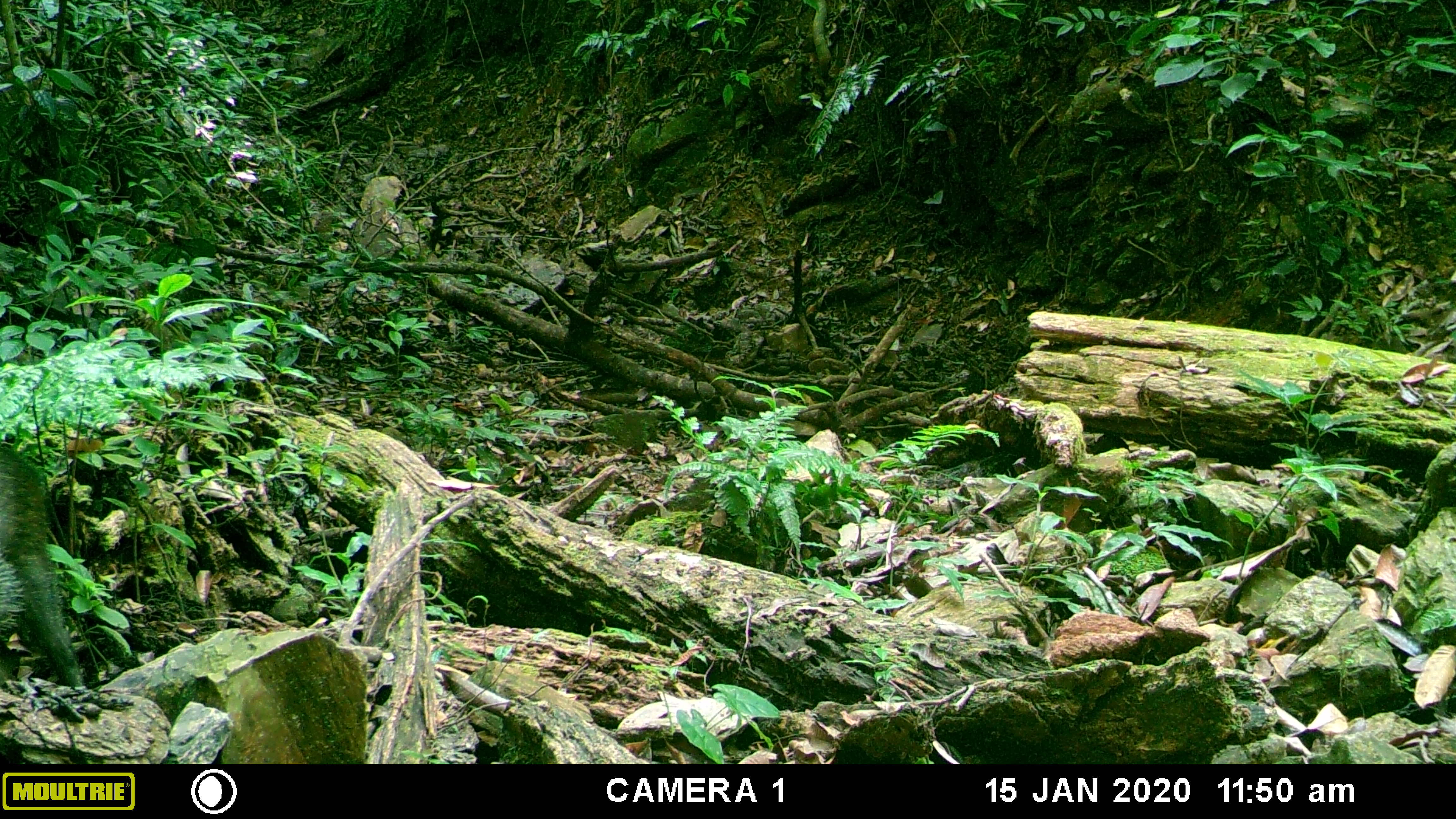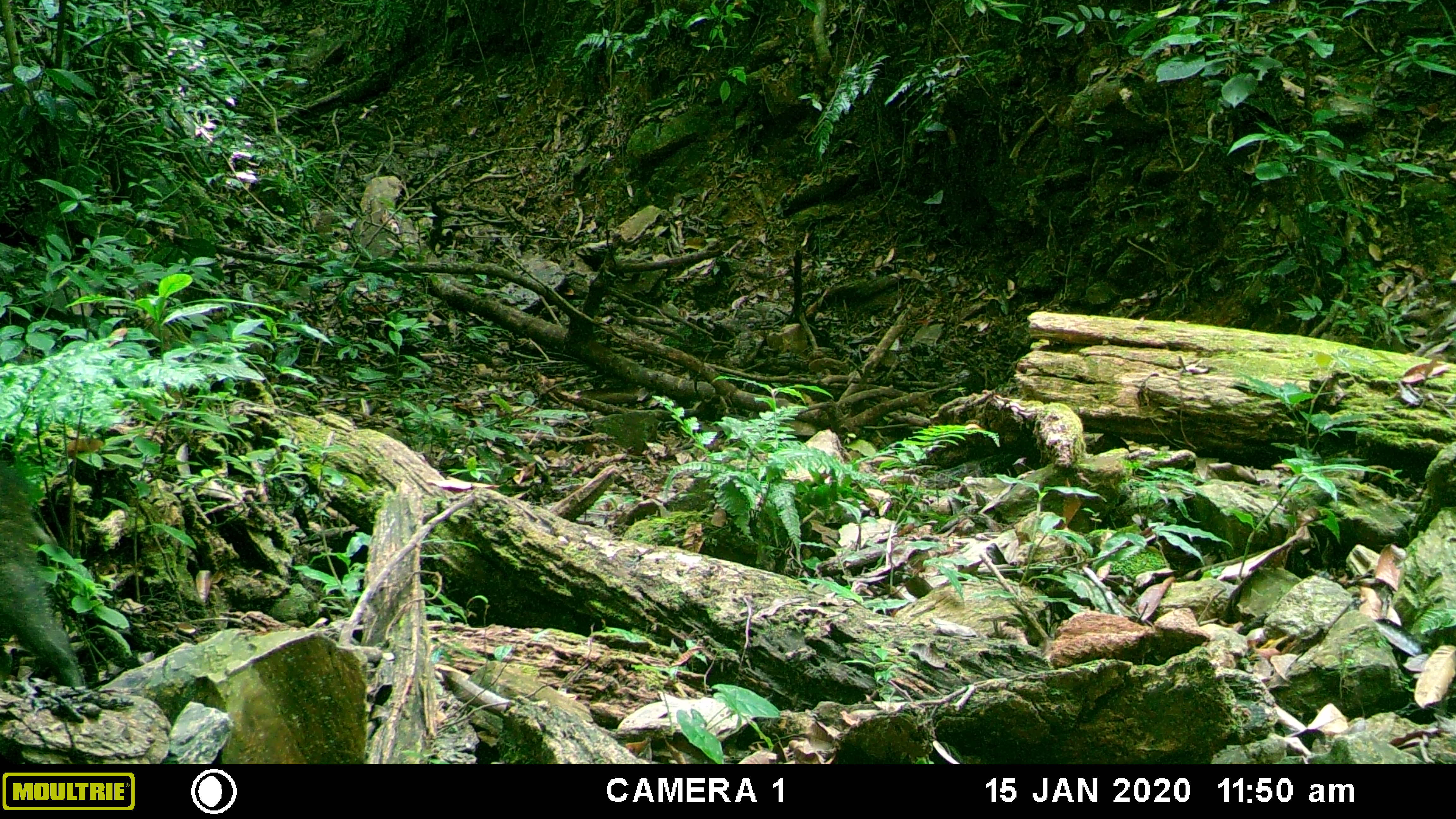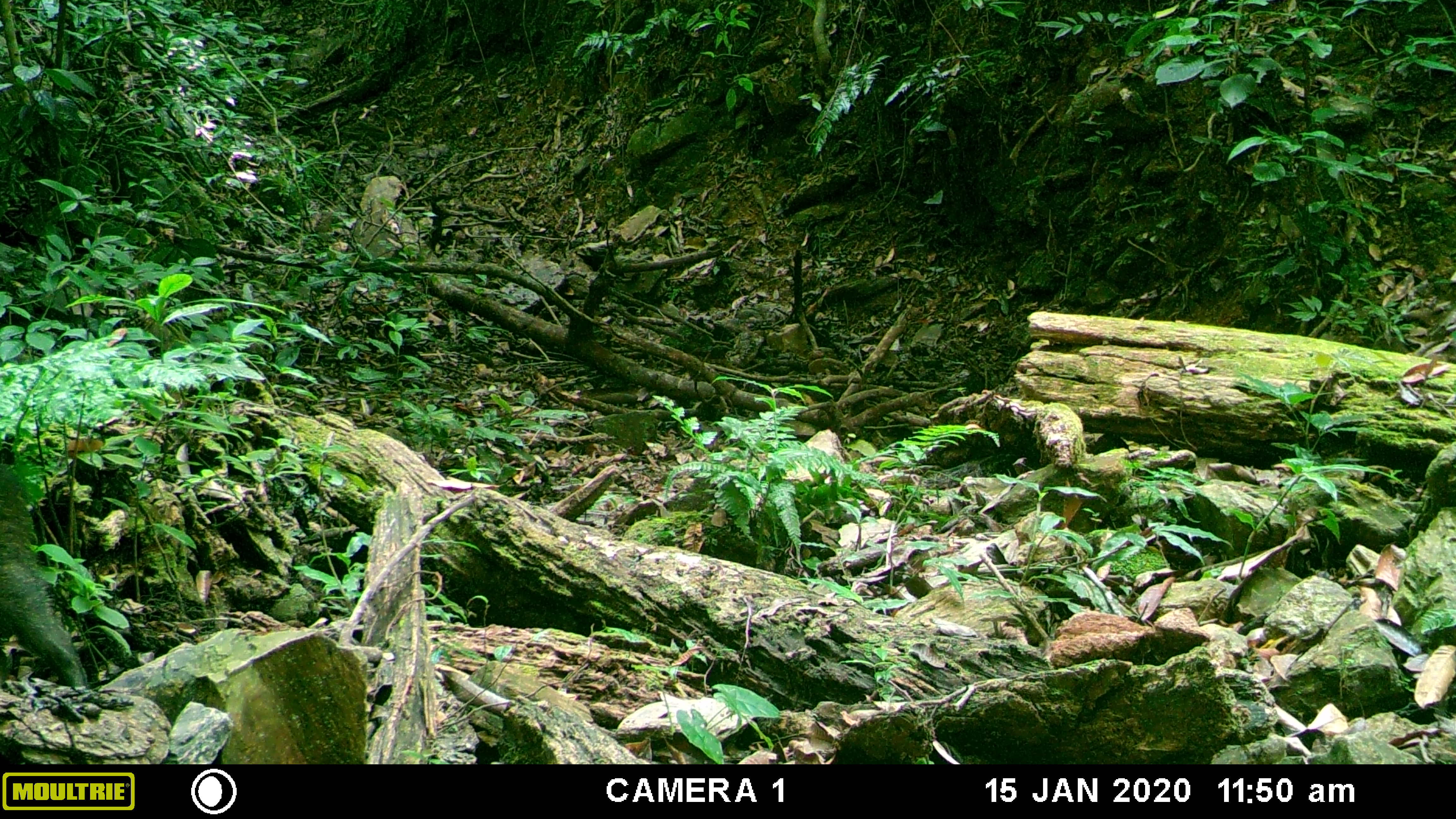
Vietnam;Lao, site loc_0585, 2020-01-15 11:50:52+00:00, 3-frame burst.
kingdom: Animalia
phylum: Chordata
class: Mammalia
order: Artiodactyla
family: Suidae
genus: Sus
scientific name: Sus scrofa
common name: eurasian wild pig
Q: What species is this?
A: Eurasian wild pig (Sus scrofa).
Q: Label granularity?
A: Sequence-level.